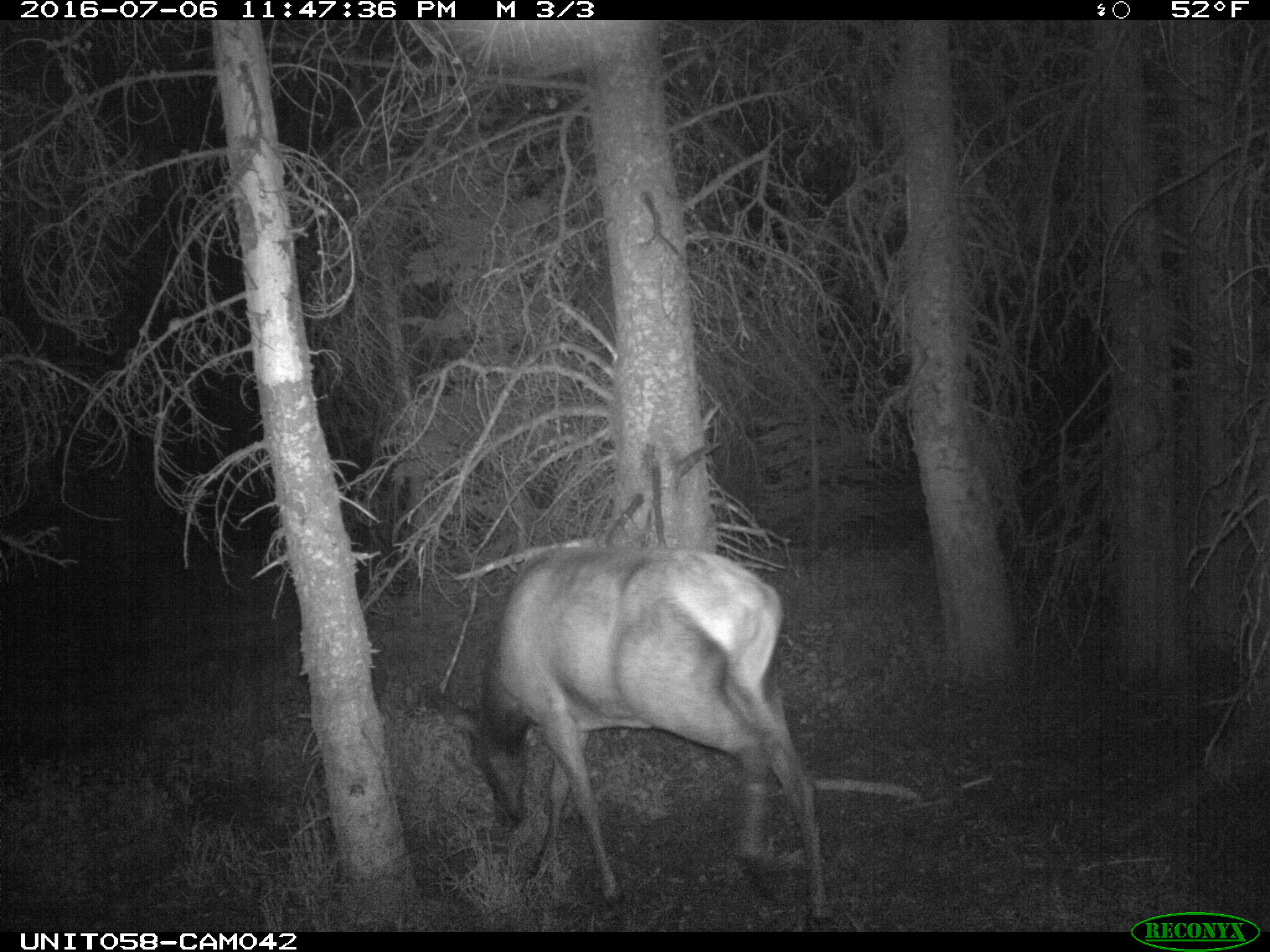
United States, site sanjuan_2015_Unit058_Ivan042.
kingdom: Animalia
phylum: Chordata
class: Mammalia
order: Artiodactyla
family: Cervidae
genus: Cervus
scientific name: Cervus elaphus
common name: red deer